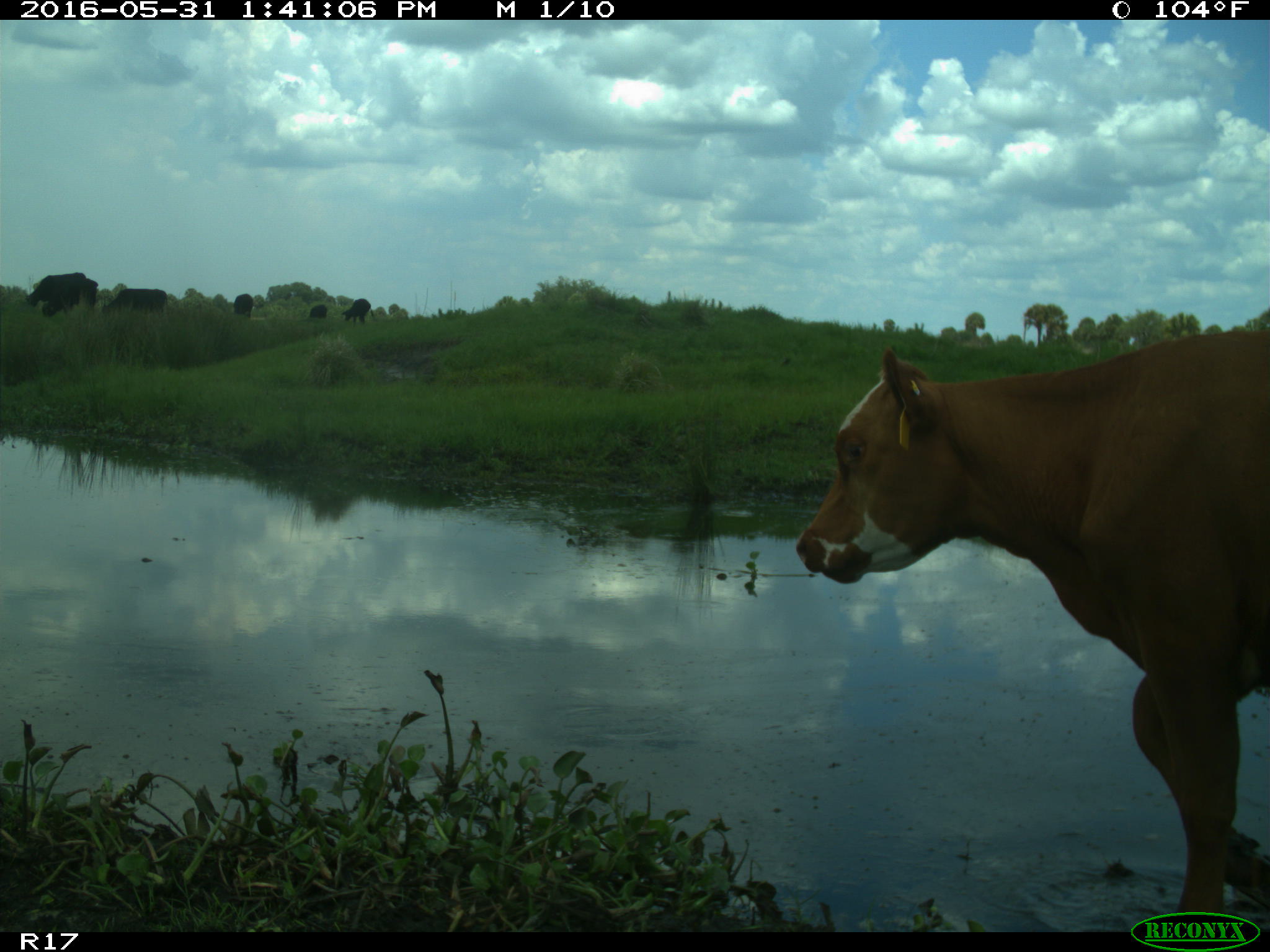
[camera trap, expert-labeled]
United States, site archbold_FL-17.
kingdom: Animalia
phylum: Chordata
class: Mammalia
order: Artiodactyla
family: Bovidae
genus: Bos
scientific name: Bos taurus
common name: domestic cow